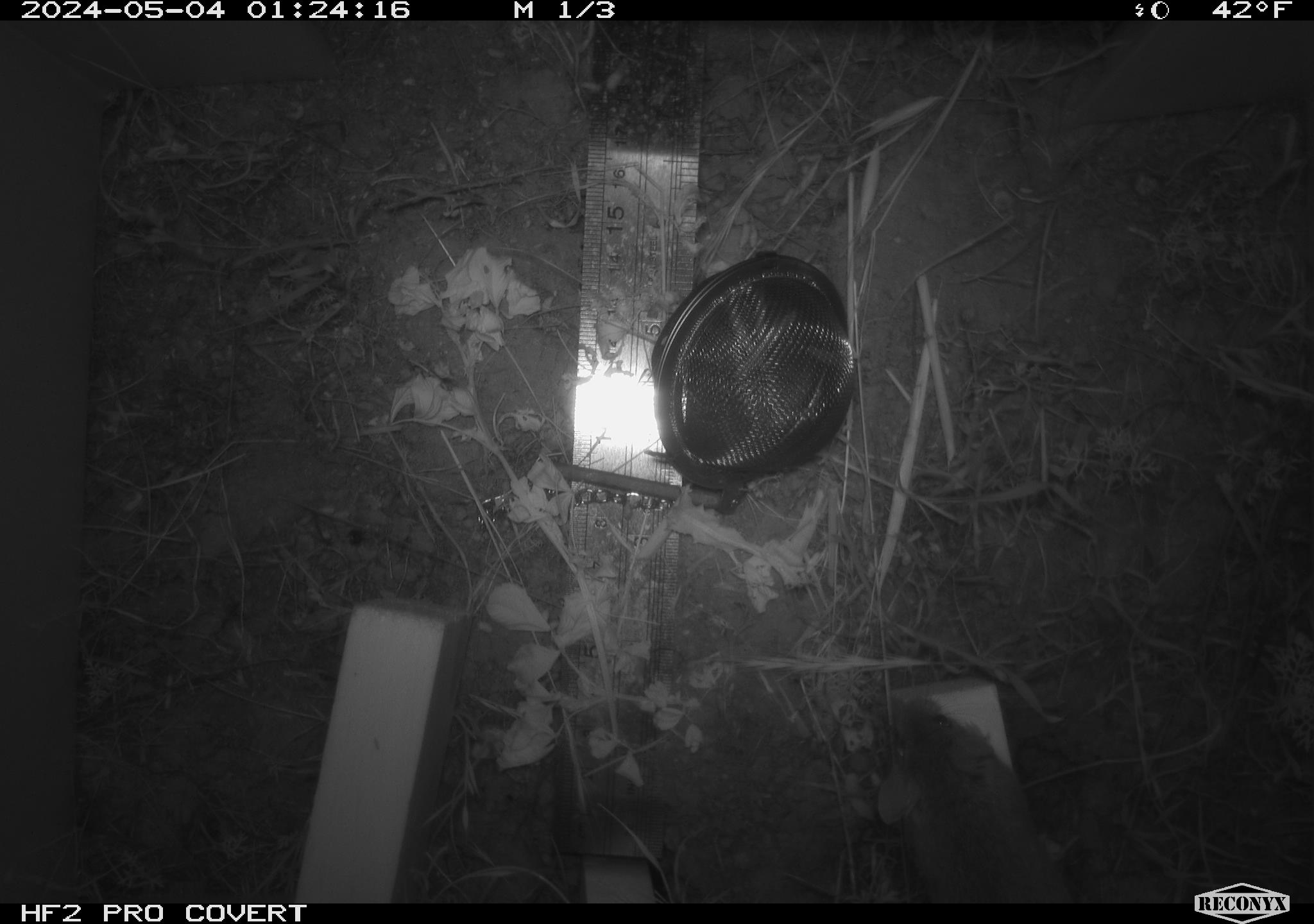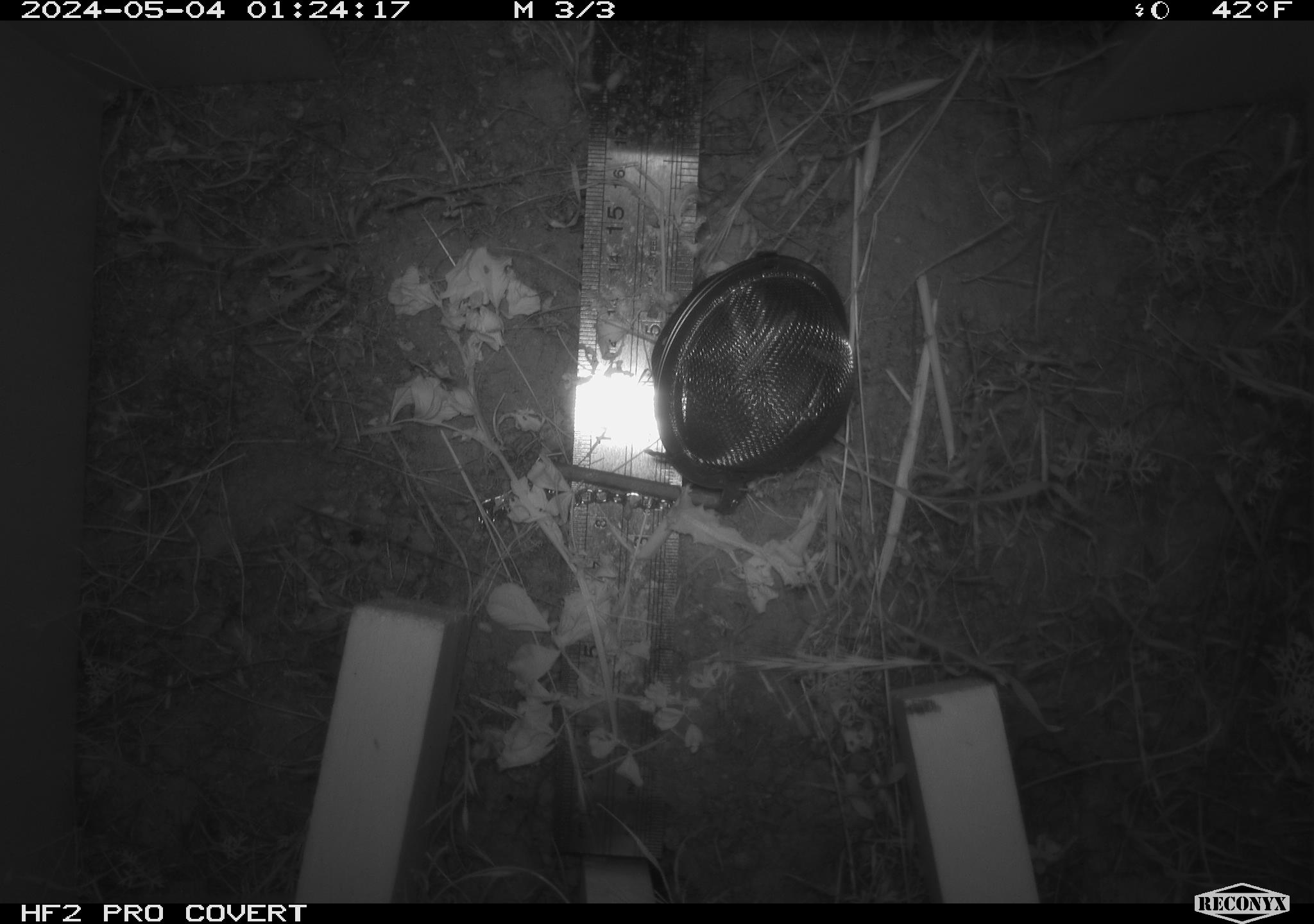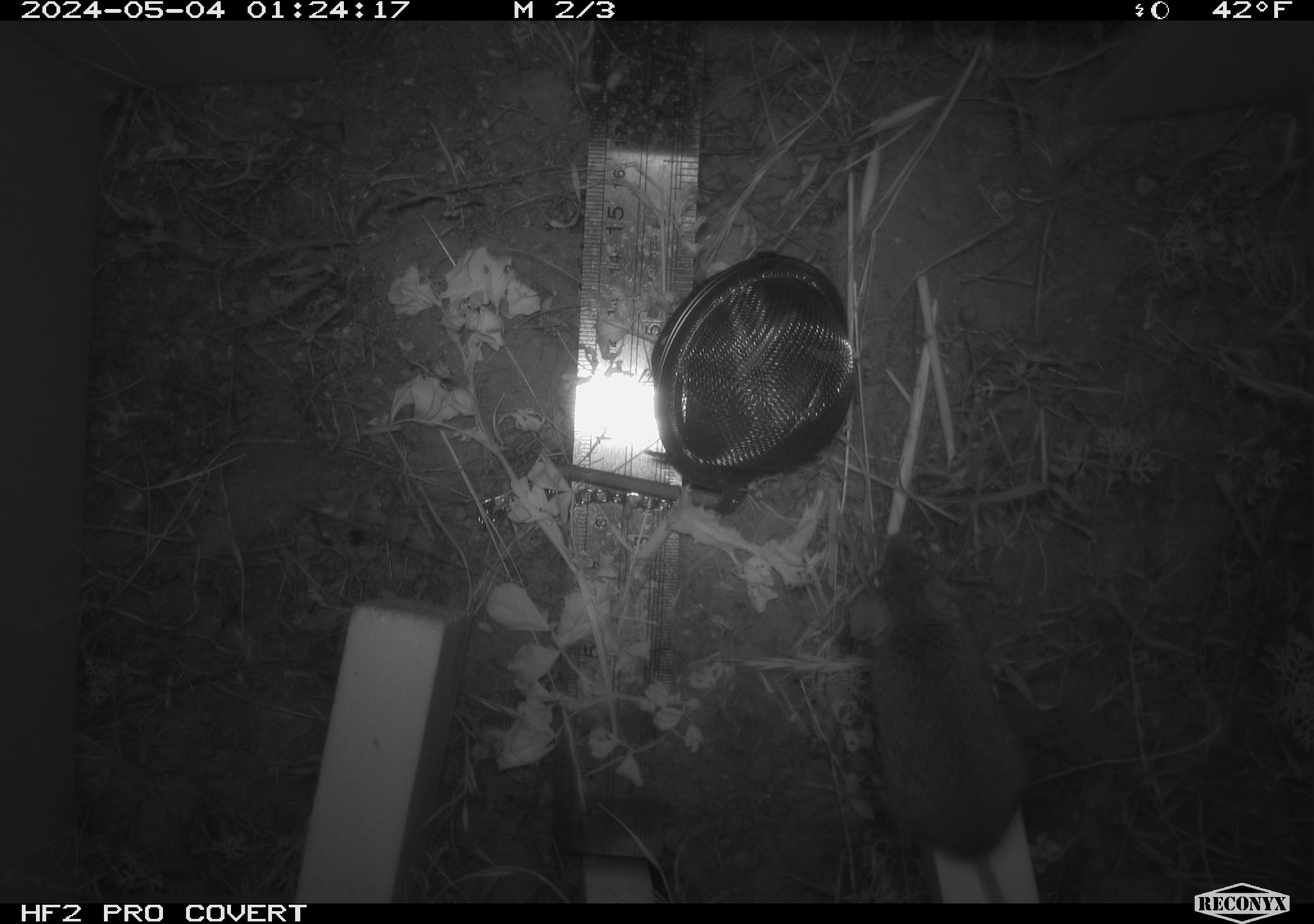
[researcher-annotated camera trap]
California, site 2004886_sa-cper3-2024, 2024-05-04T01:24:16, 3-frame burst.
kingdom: Animalia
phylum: Chordata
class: Mammalia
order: Rodentia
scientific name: Rodentia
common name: rodent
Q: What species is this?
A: Rodent (Rodentia).